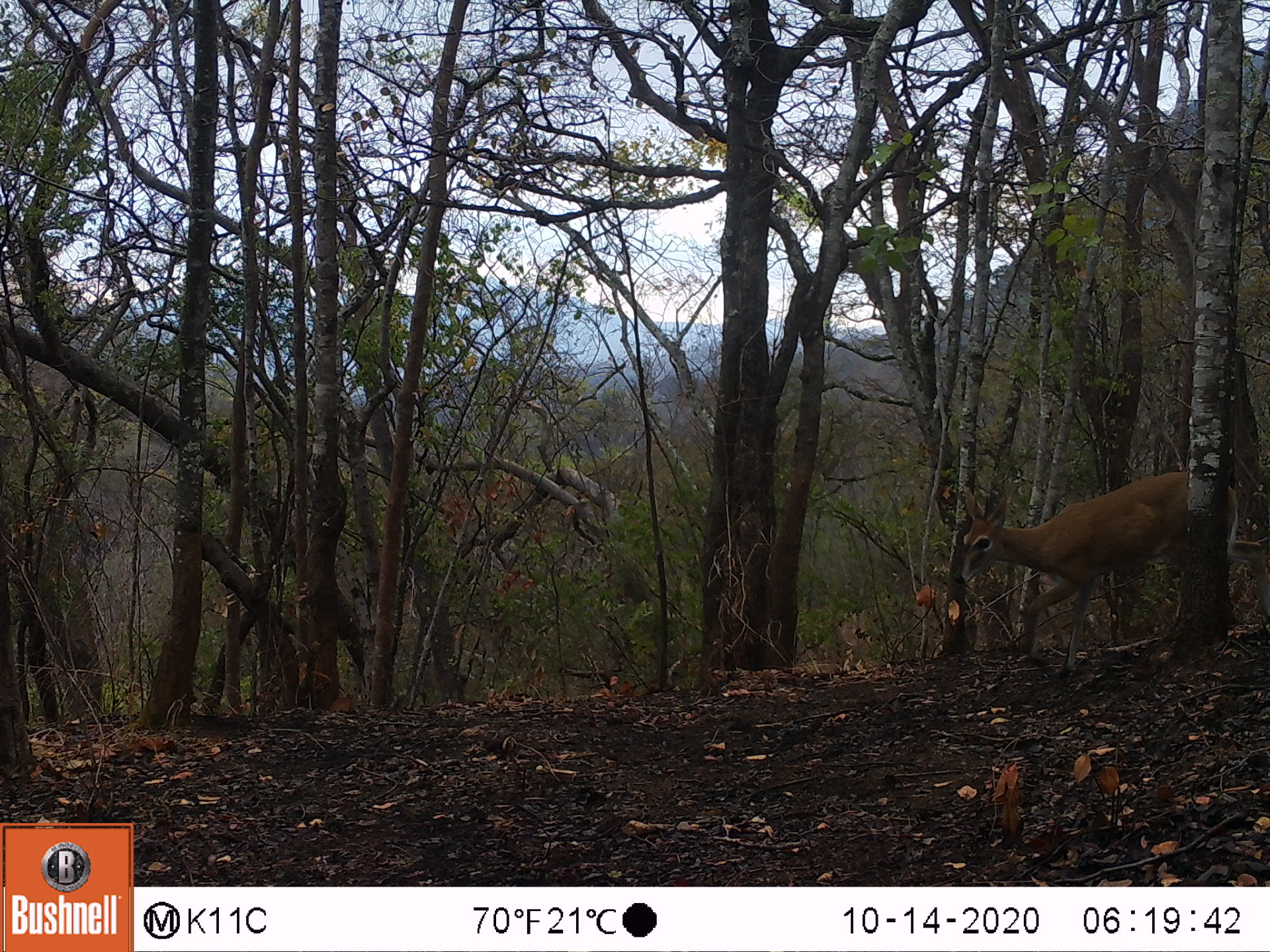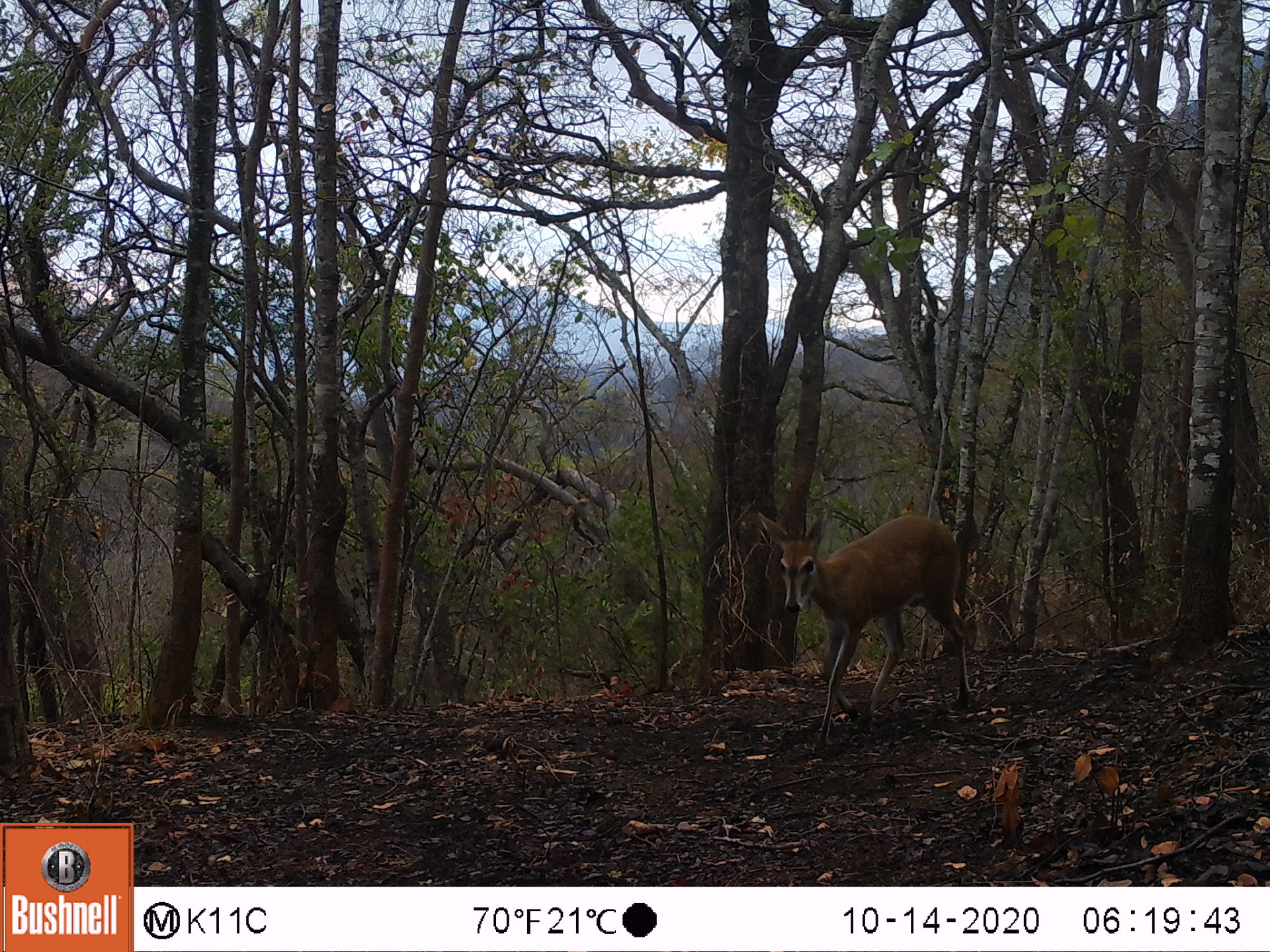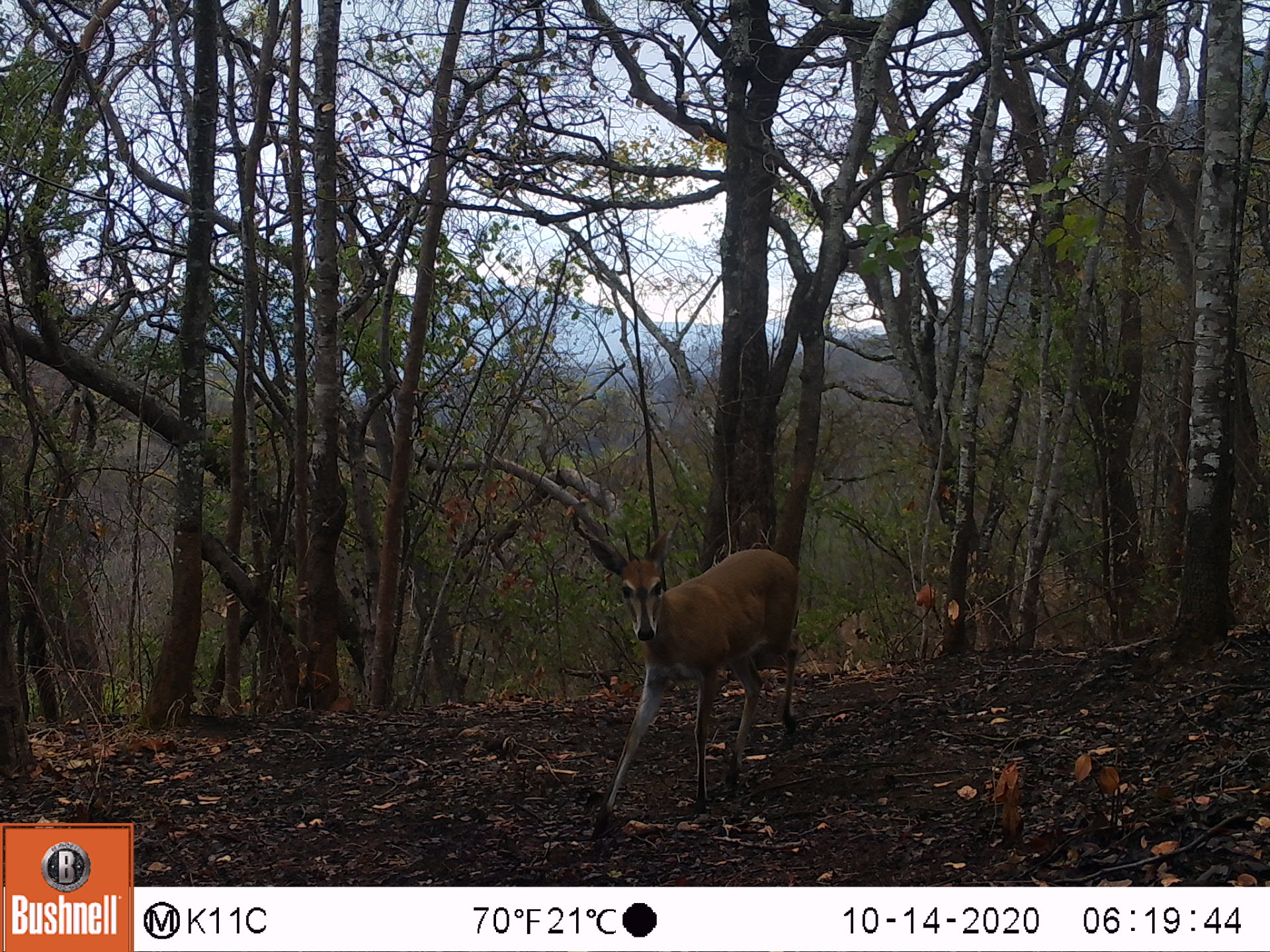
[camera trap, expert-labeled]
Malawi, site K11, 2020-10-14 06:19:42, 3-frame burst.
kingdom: Animalia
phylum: Chordata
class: Mammalia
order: Artiodactyla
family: Bovidae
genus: Sylvicapra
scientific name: Sylvicapra grimmia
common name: common duiker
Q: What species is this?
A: Common duiker (Sylvicapra grimmia).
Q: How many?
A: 1.